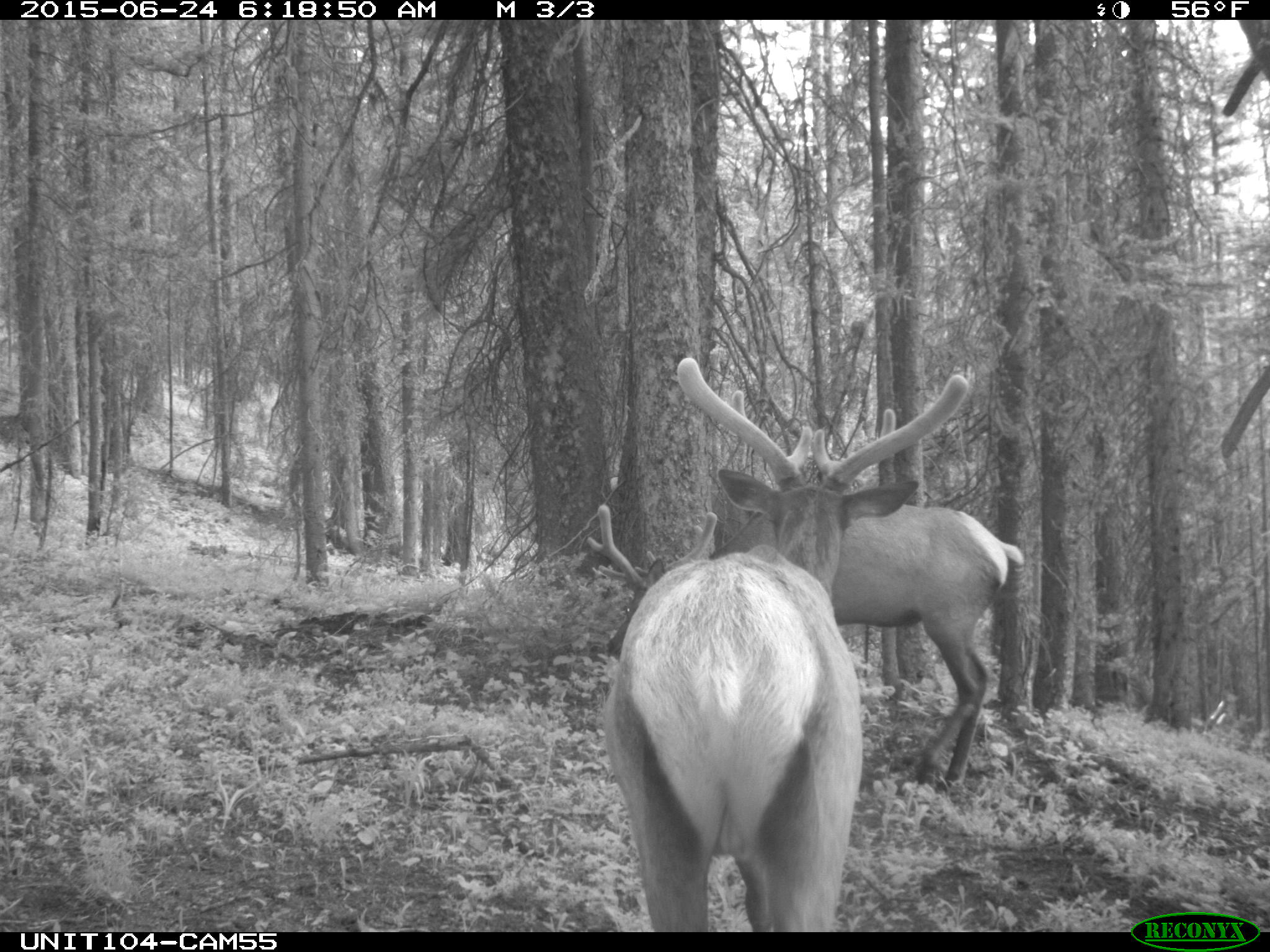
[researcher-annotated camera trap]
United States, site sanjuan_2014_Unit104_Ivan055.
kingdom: Animalia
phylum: Chordata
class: Mammalia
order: Artiodactyla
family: Cervidae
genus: Cervus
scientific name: Cervus elaphus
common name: red deer